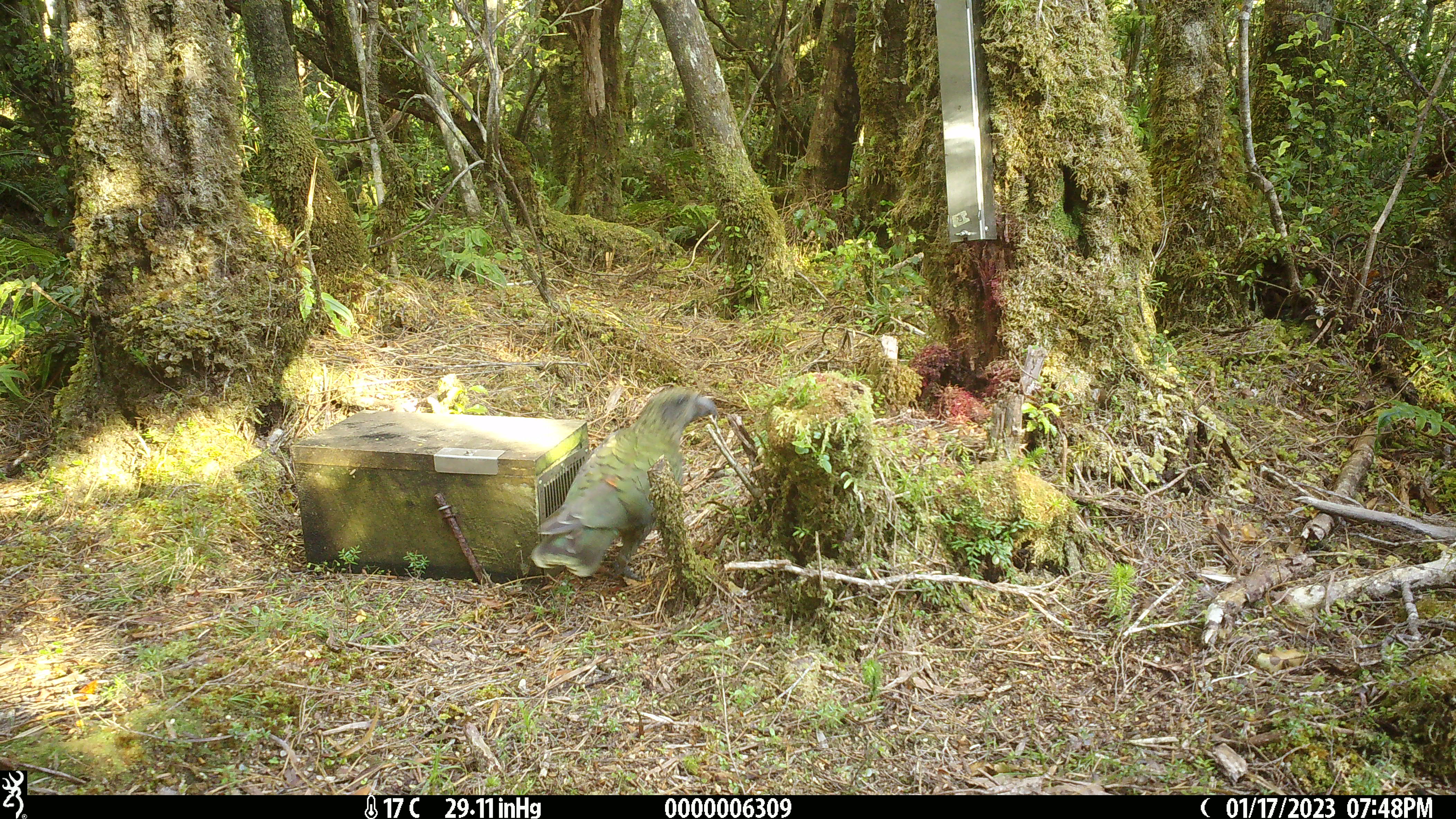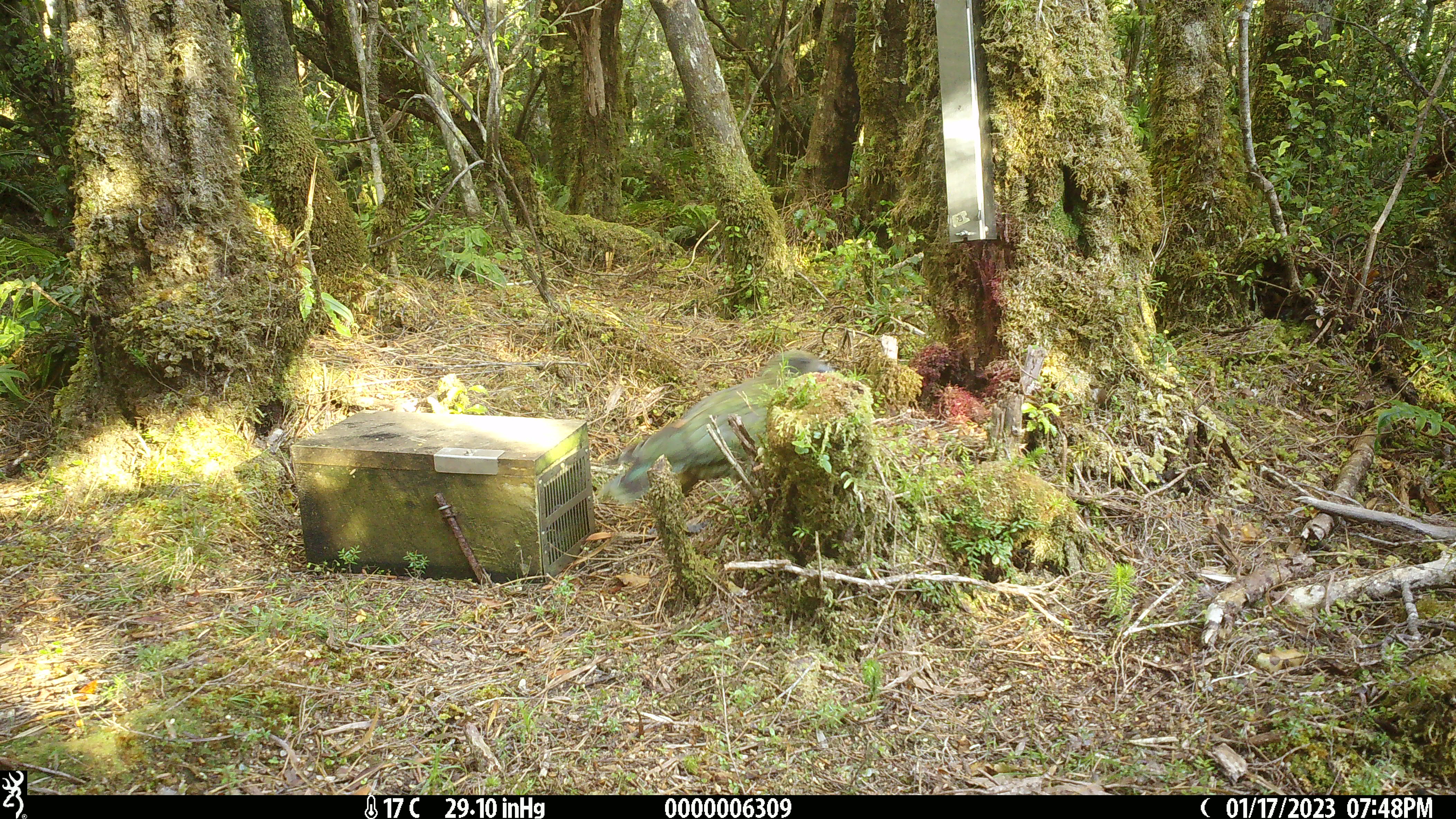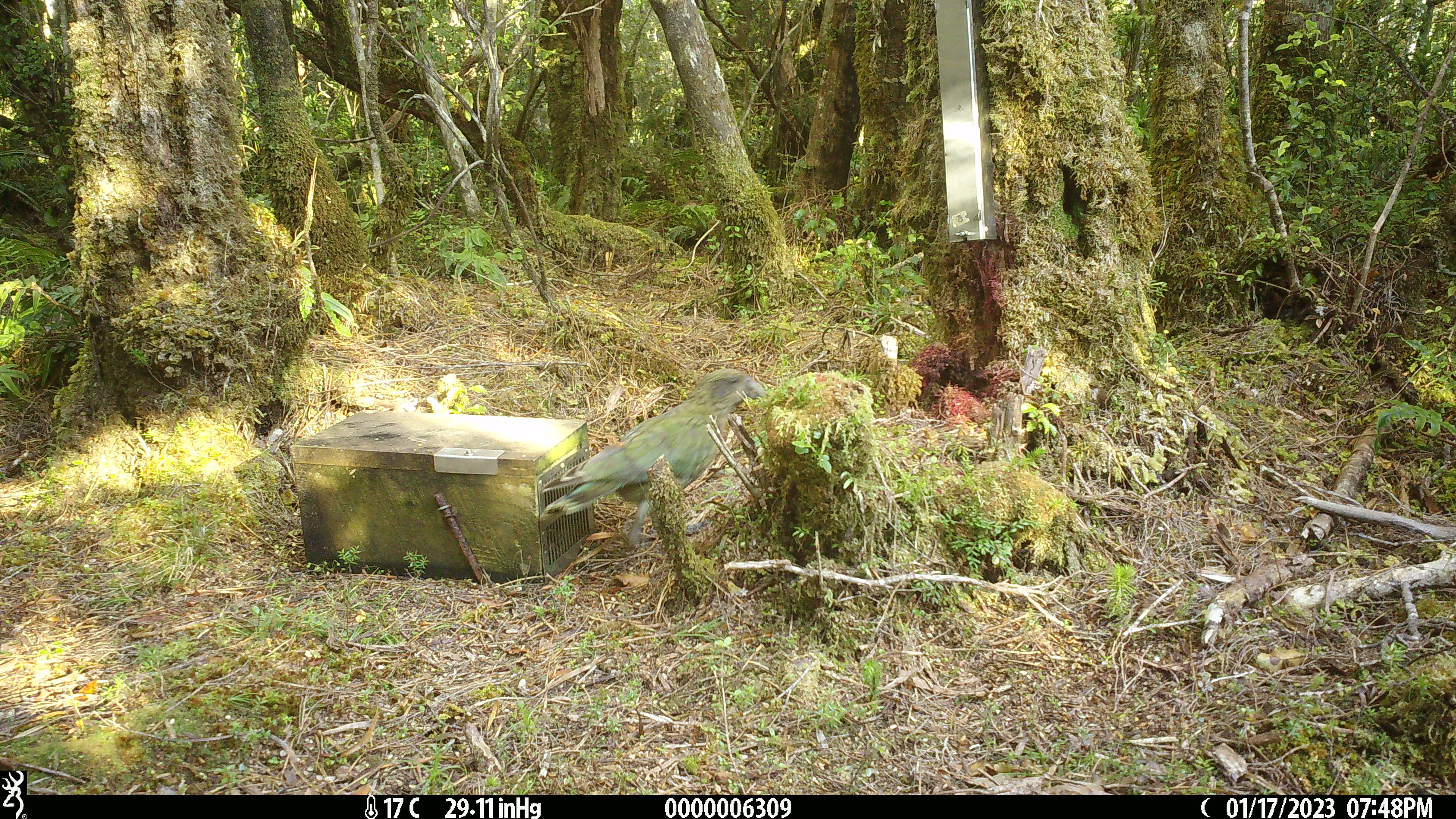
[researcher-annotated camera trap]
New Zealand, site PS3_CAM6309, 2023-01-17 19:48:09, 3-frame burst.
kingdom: Animalia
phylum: Chordata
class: Aves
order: Psittaciformes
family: Strigopidae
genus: Nestor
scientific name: Nestor notabilis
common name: kea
Kea (Nestor notabilis).